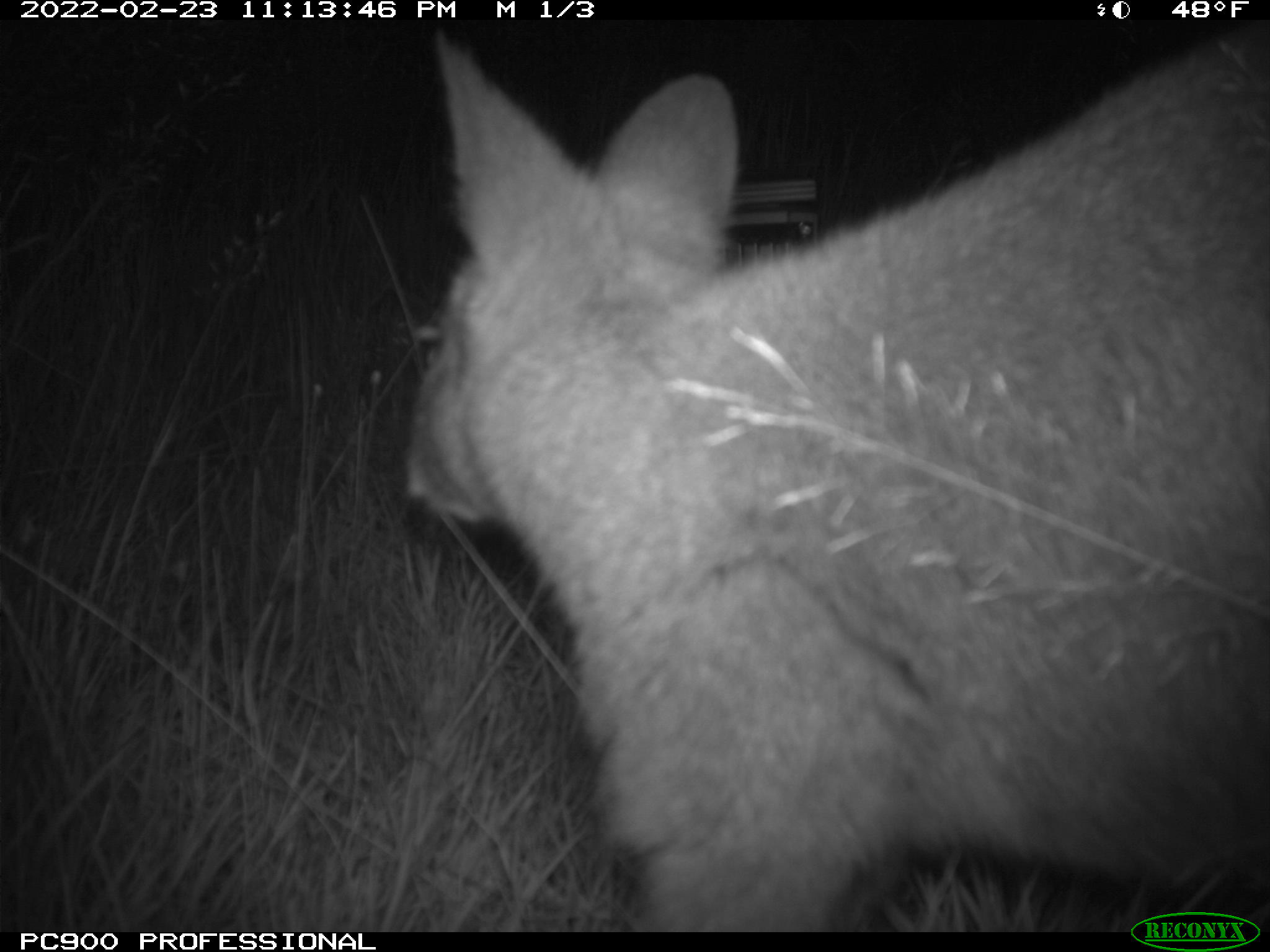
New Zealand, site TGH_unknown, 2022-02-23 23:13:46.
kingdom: Animalia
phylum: Chordata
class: Mammalia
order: Diprotodontia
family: Macropodidae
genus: Notamacropus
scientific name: Notamacropus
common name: wallaby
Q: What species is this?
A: Wallaby (Notamacropus).